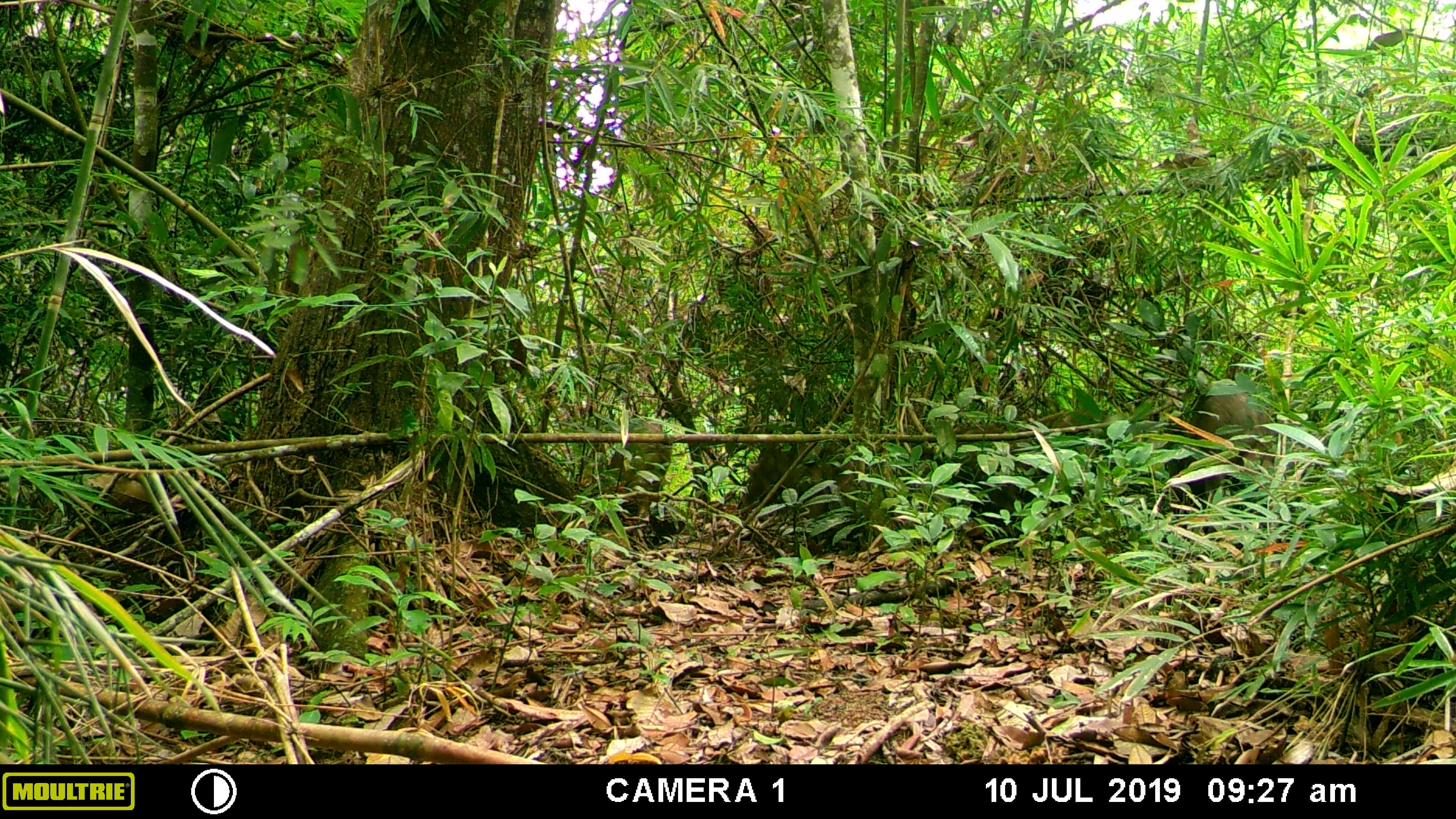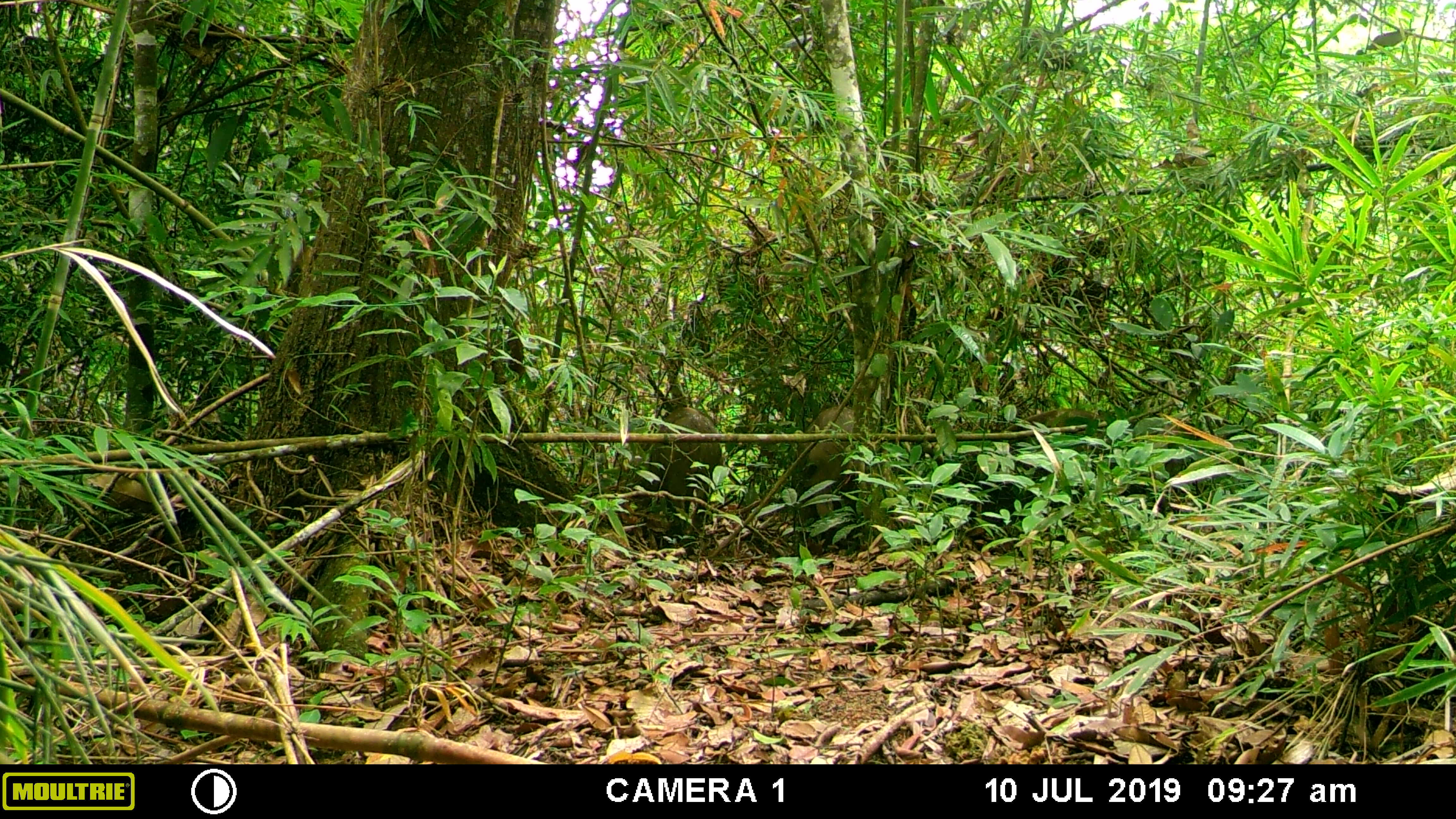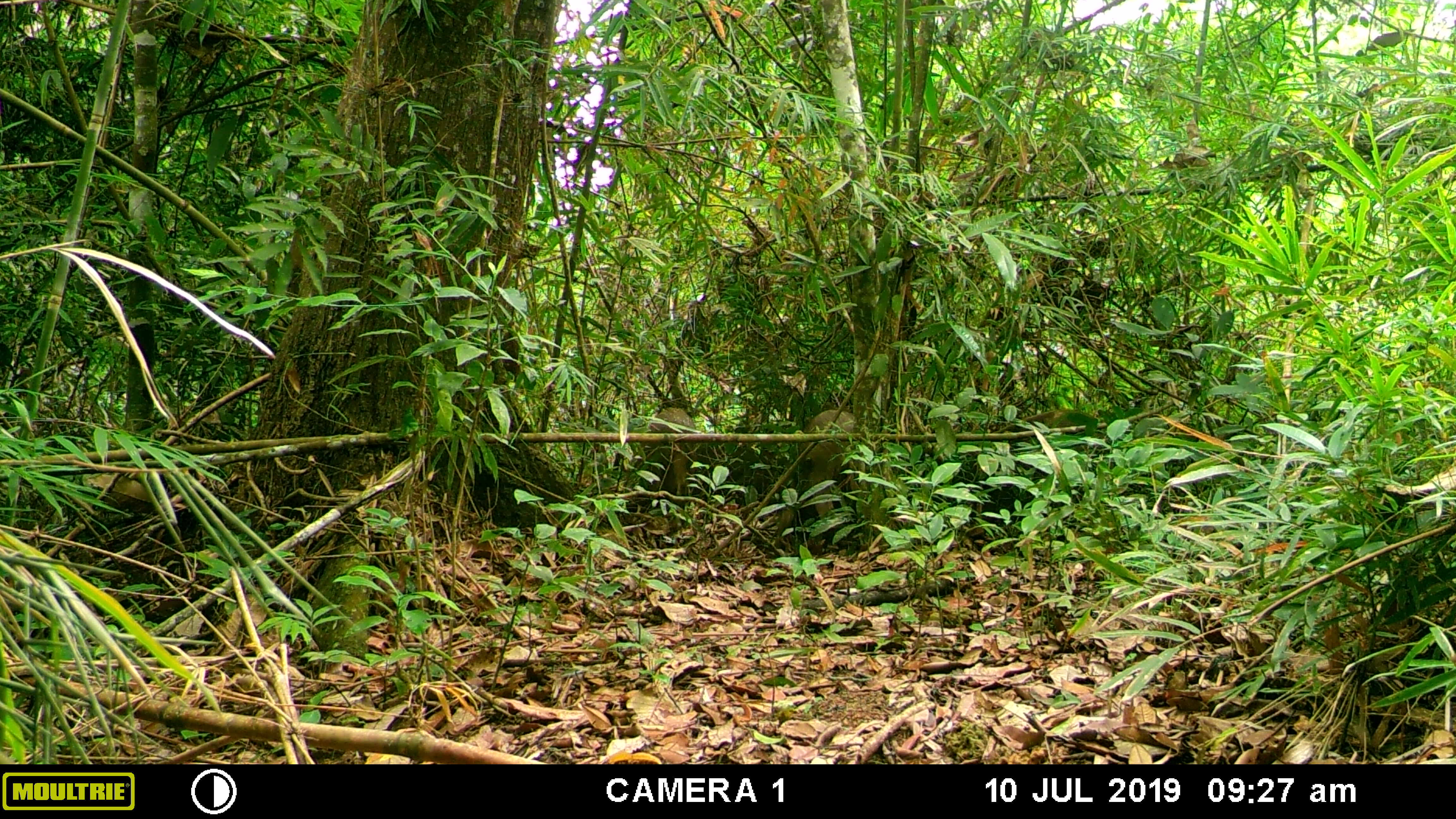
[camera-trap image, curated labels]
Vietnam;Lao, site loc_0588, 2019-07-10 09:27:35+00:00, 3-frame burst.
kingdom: Animalia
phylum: Chordata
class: Mammalia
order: Artiodactyla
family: Suidae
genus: Sus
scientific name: Sus scrofa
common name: eurasian wild pig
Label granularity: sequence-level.